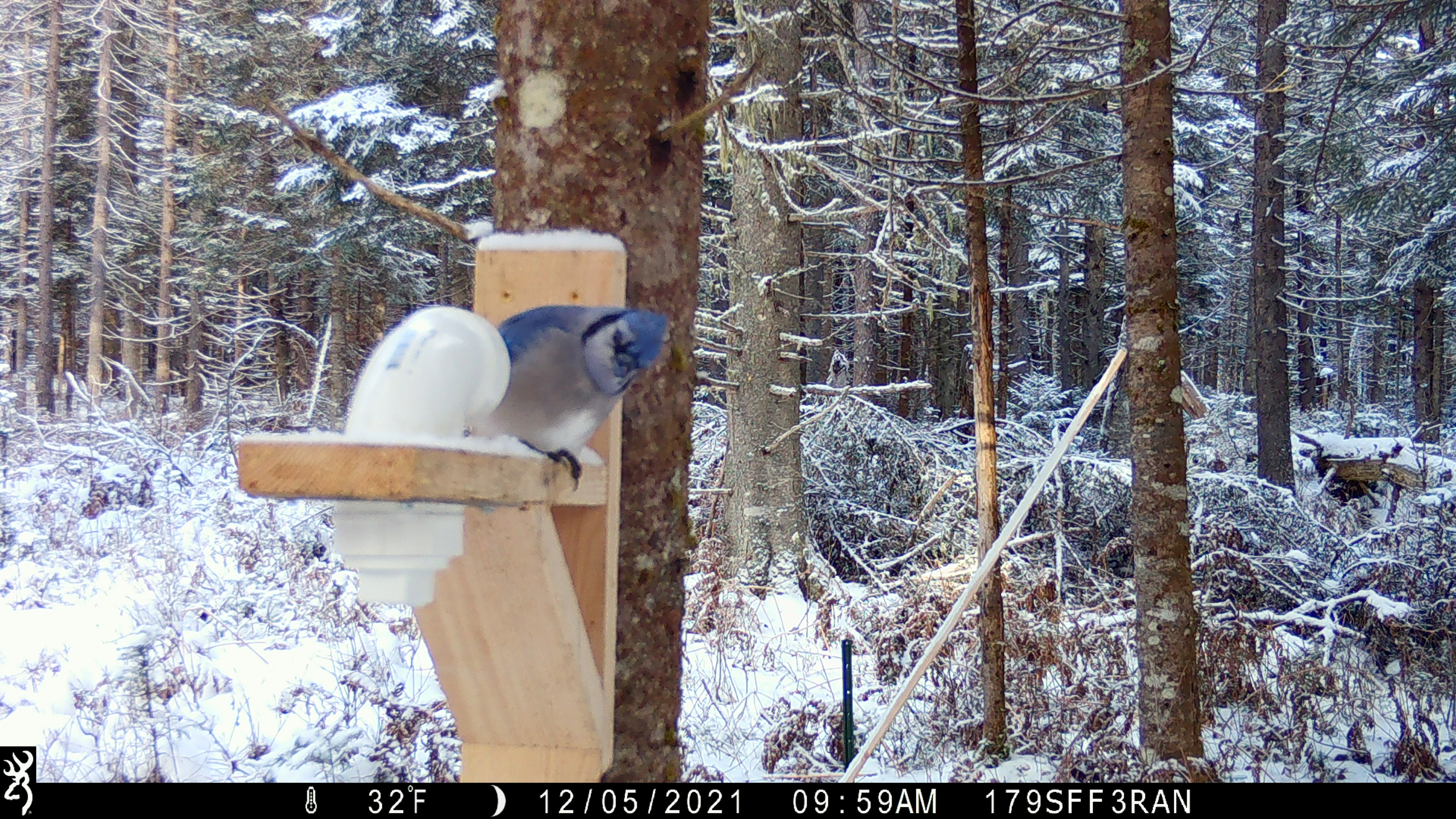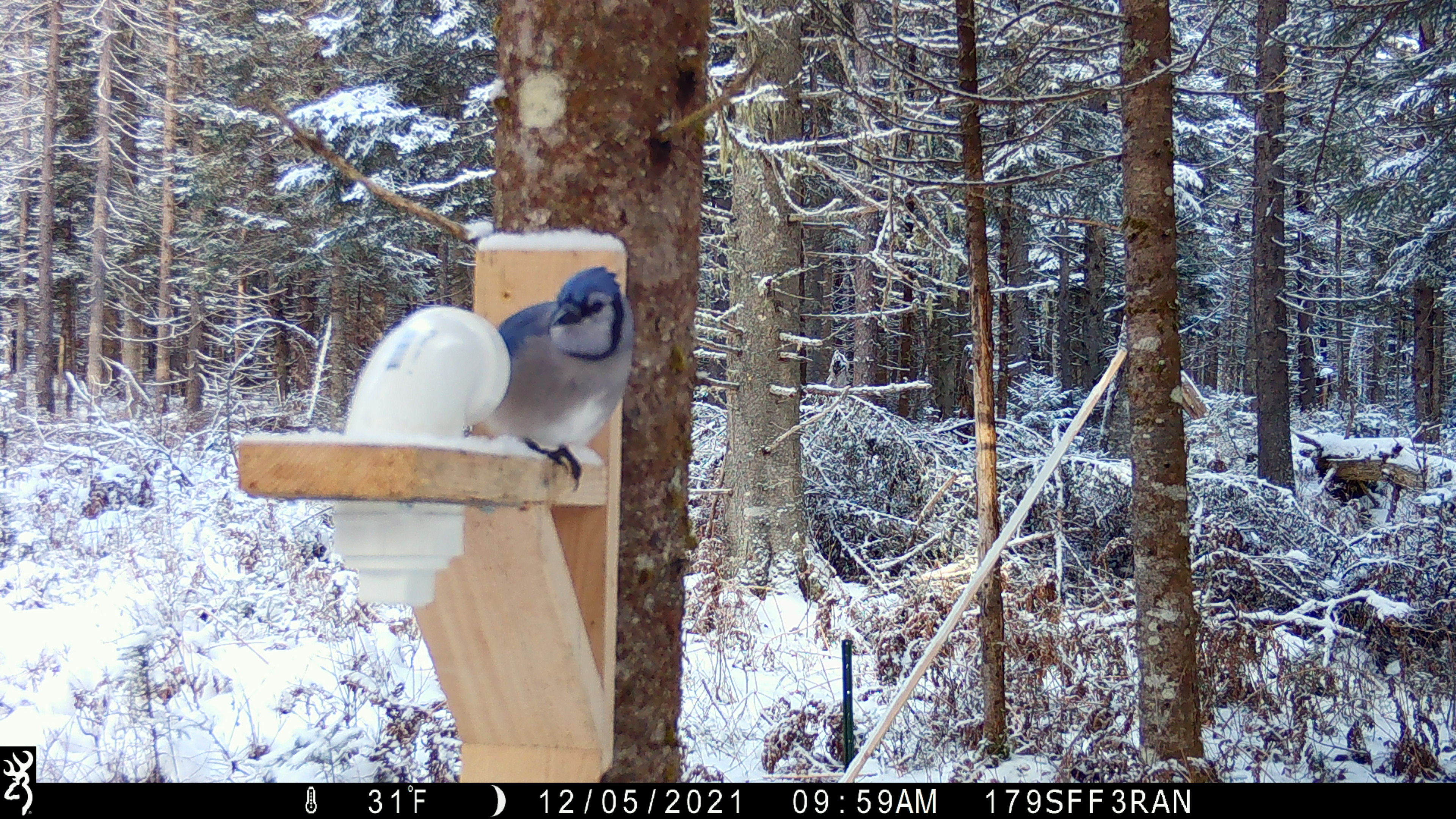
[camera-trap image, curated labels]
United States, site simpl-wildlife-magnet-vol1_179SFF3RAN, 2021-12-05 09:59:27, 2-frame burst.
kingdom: Animalia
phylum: Chordata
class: Aves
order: Passeriformes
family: Corvidae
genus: Cyanocitta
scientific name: Cyanocitta cristata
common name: blue jay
Blue jay (Cyanocitta cristata).